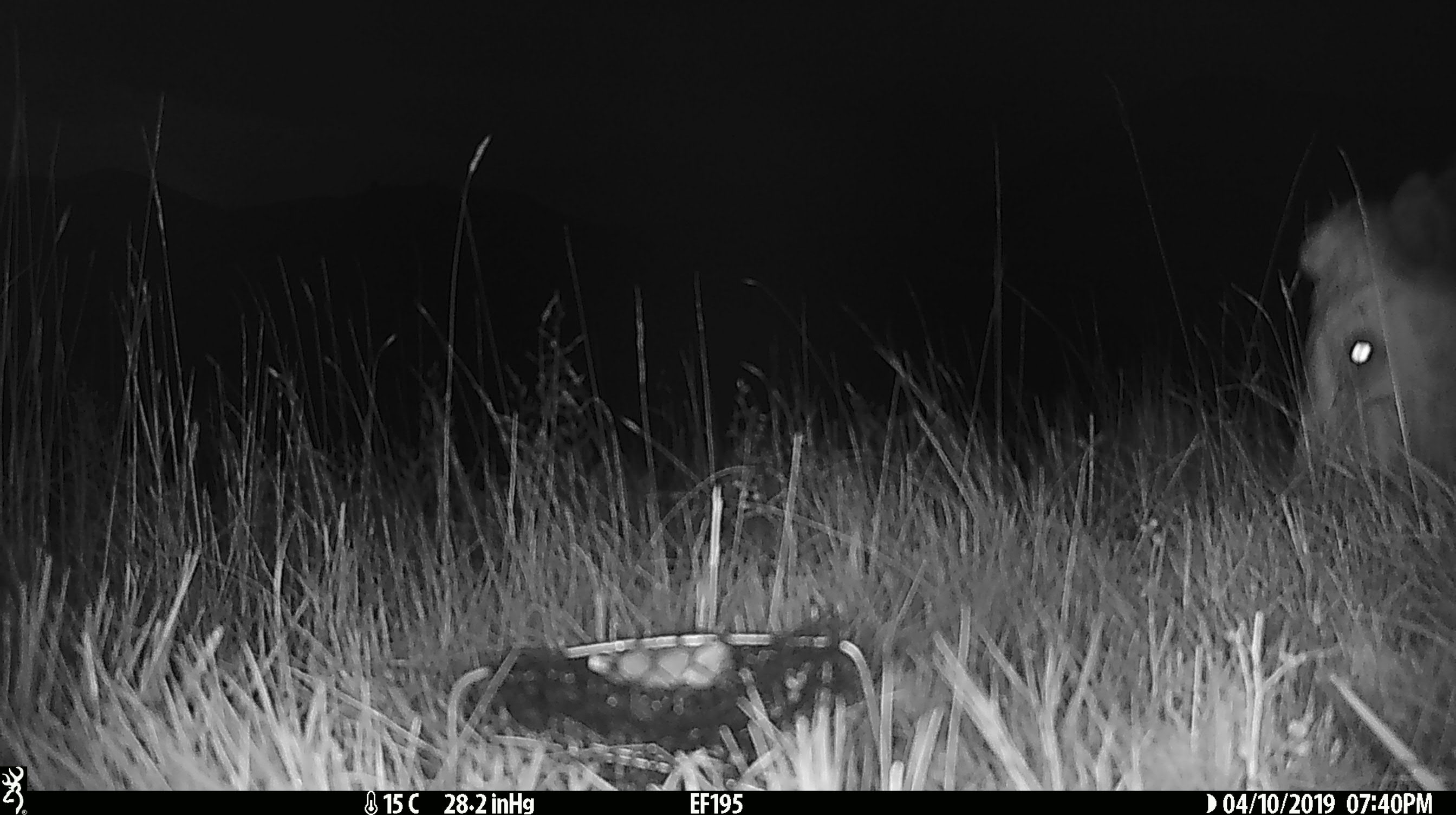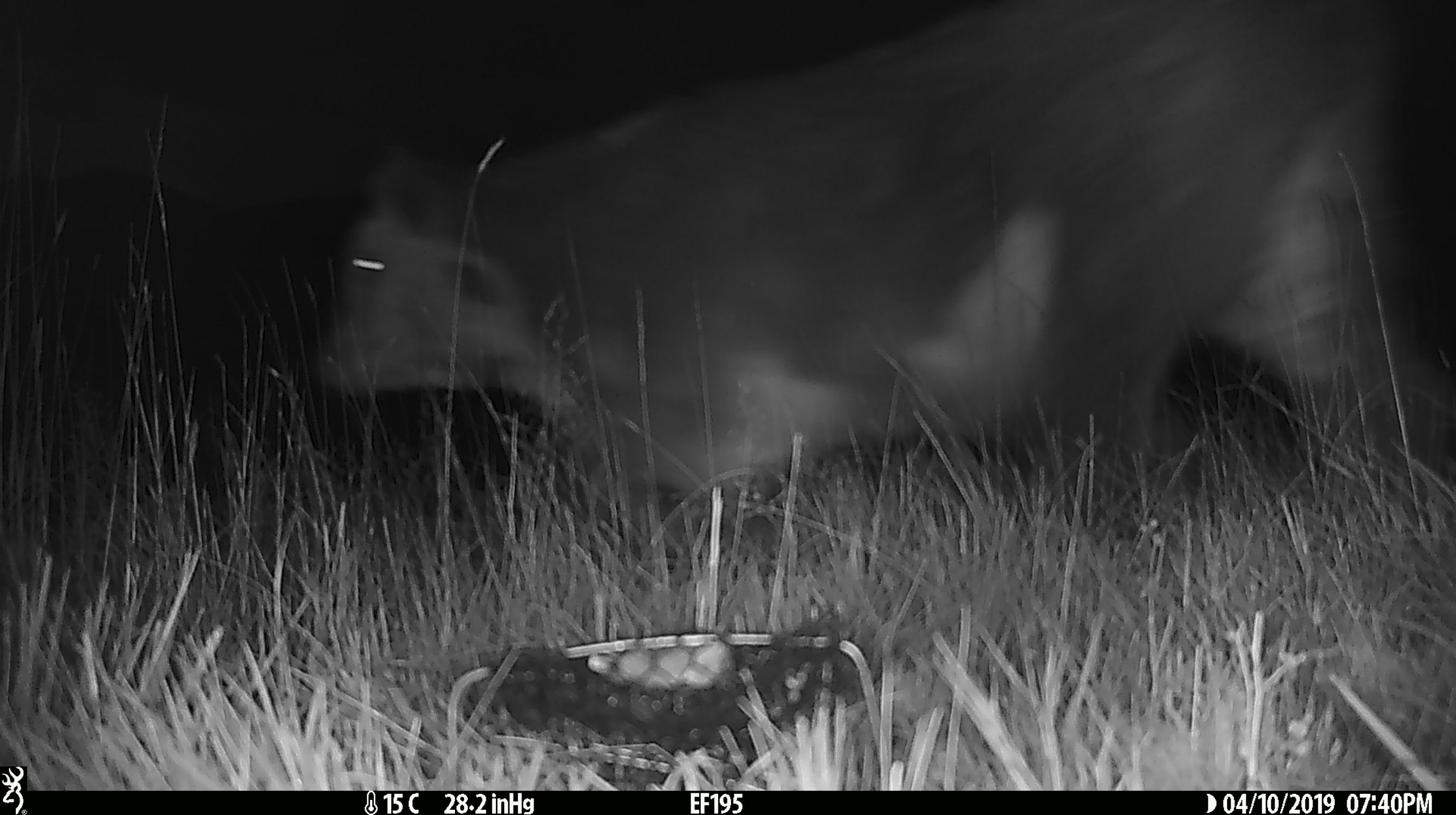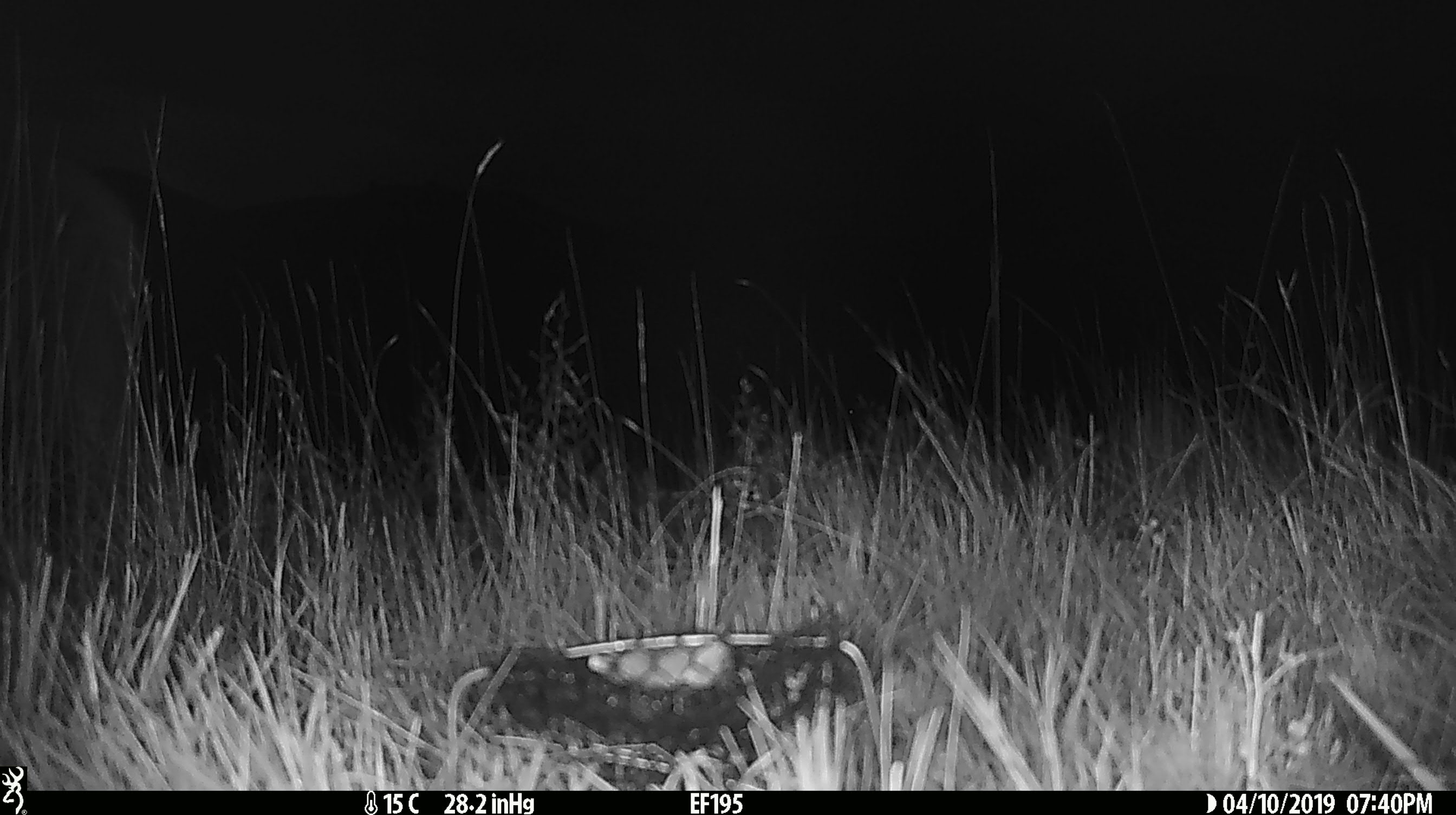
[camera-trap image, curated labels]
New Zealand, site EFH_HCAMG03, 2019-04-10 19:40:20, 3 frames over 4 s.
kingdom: Animalia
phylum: Chordata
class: Mammalia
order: Artiodactyla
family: Bovidae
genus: Bos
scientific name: Bos taurus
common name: domestic cow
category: cow